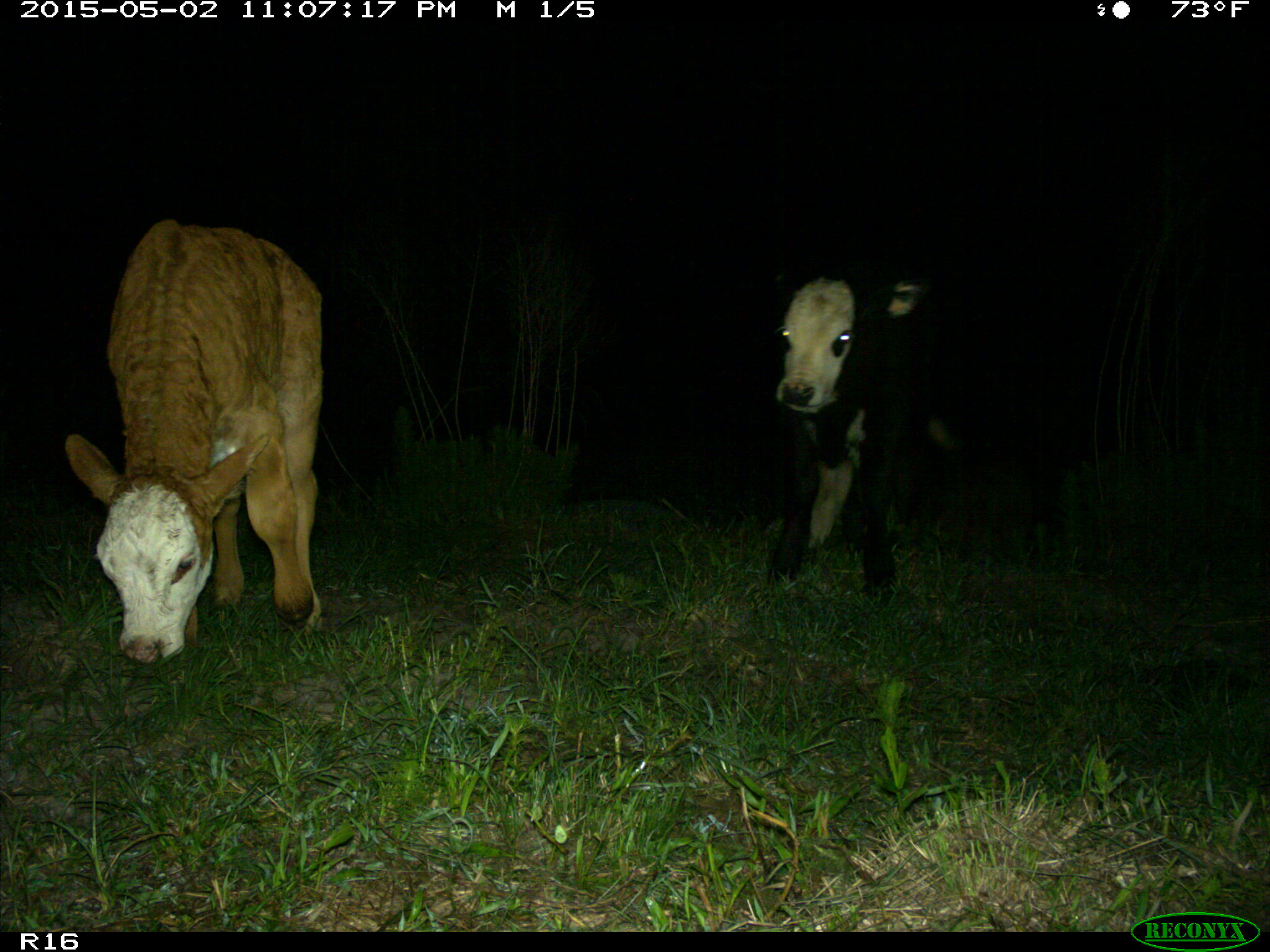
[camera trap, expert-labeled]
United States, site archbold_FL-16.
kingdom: Animalia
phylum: Chordata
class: Mammalia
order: Artiodactyla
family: Bovidae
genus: Bos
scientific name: Bos taurus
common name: domestic cow